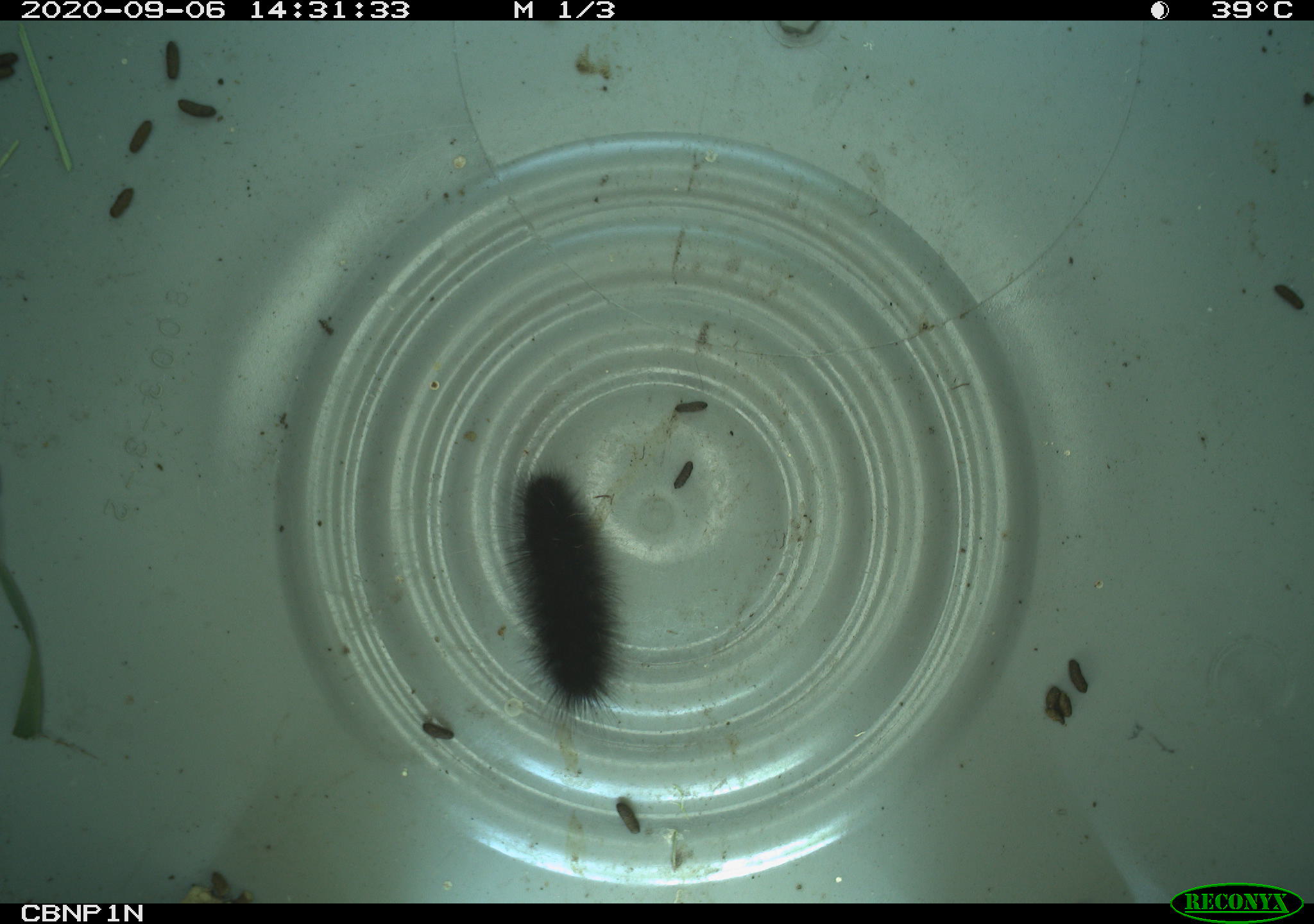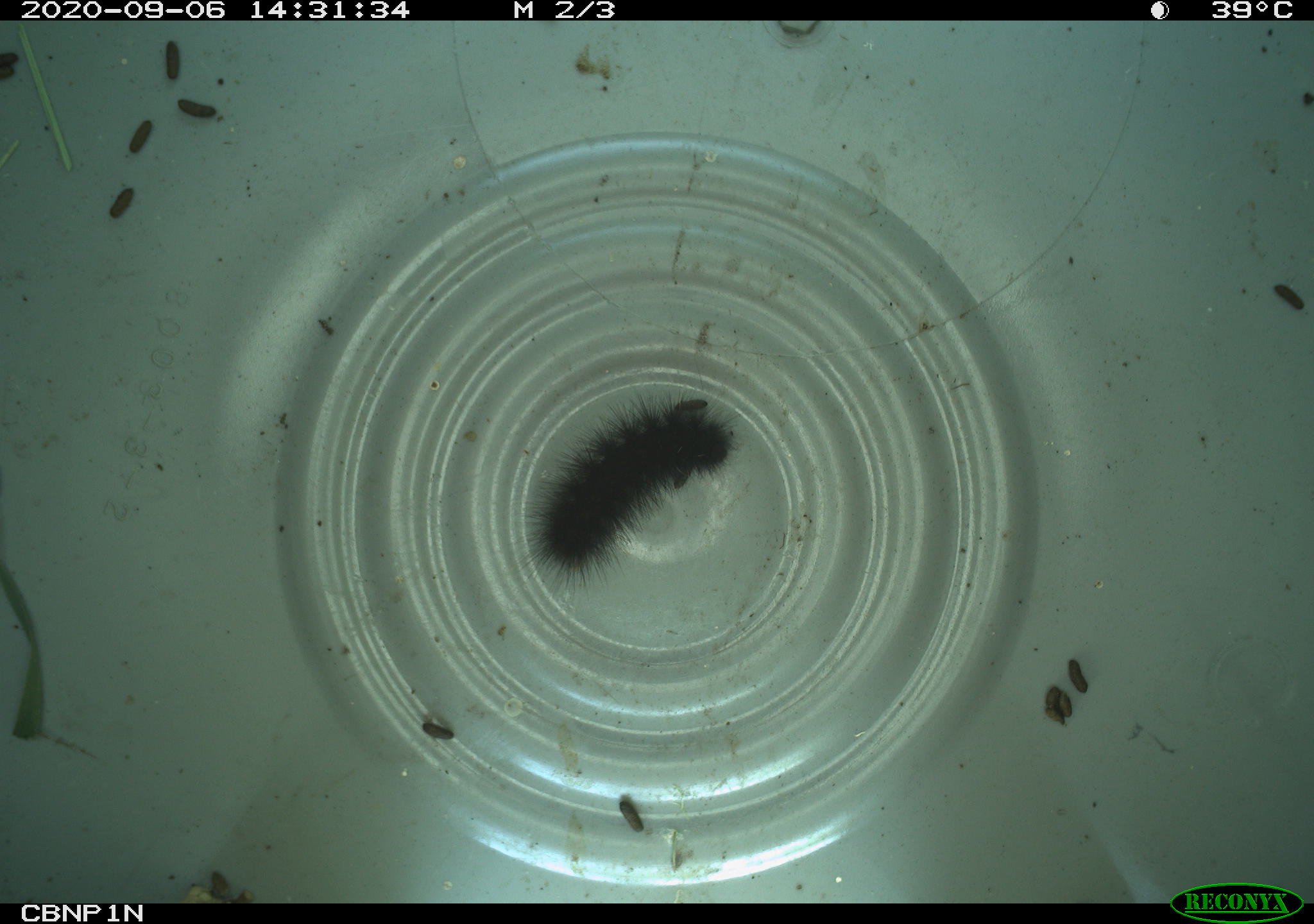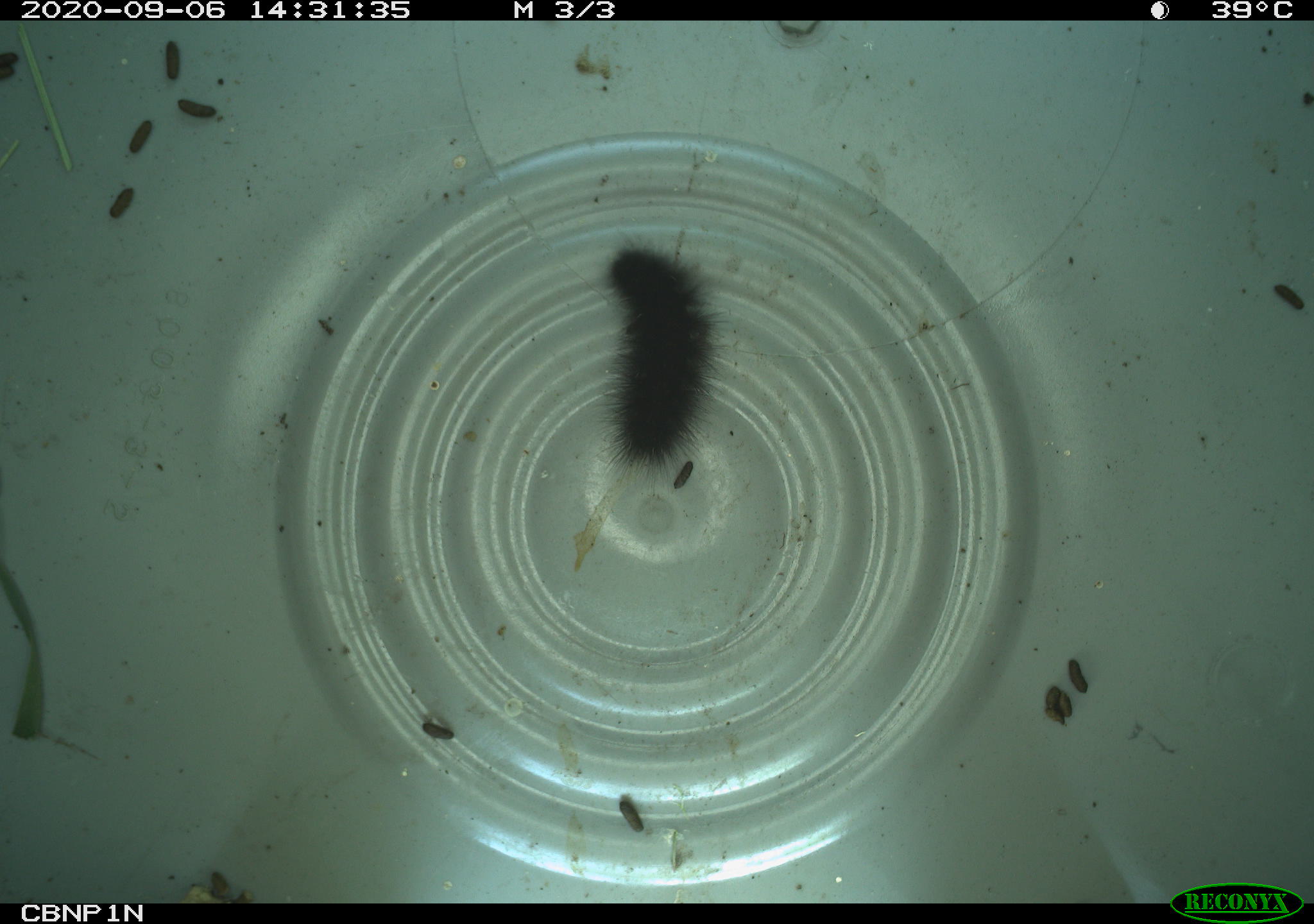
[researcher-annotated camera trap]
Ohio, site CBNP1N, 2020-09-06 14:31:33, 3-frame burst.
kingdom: Animalia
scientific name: Animalia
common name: animal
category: invertebrate